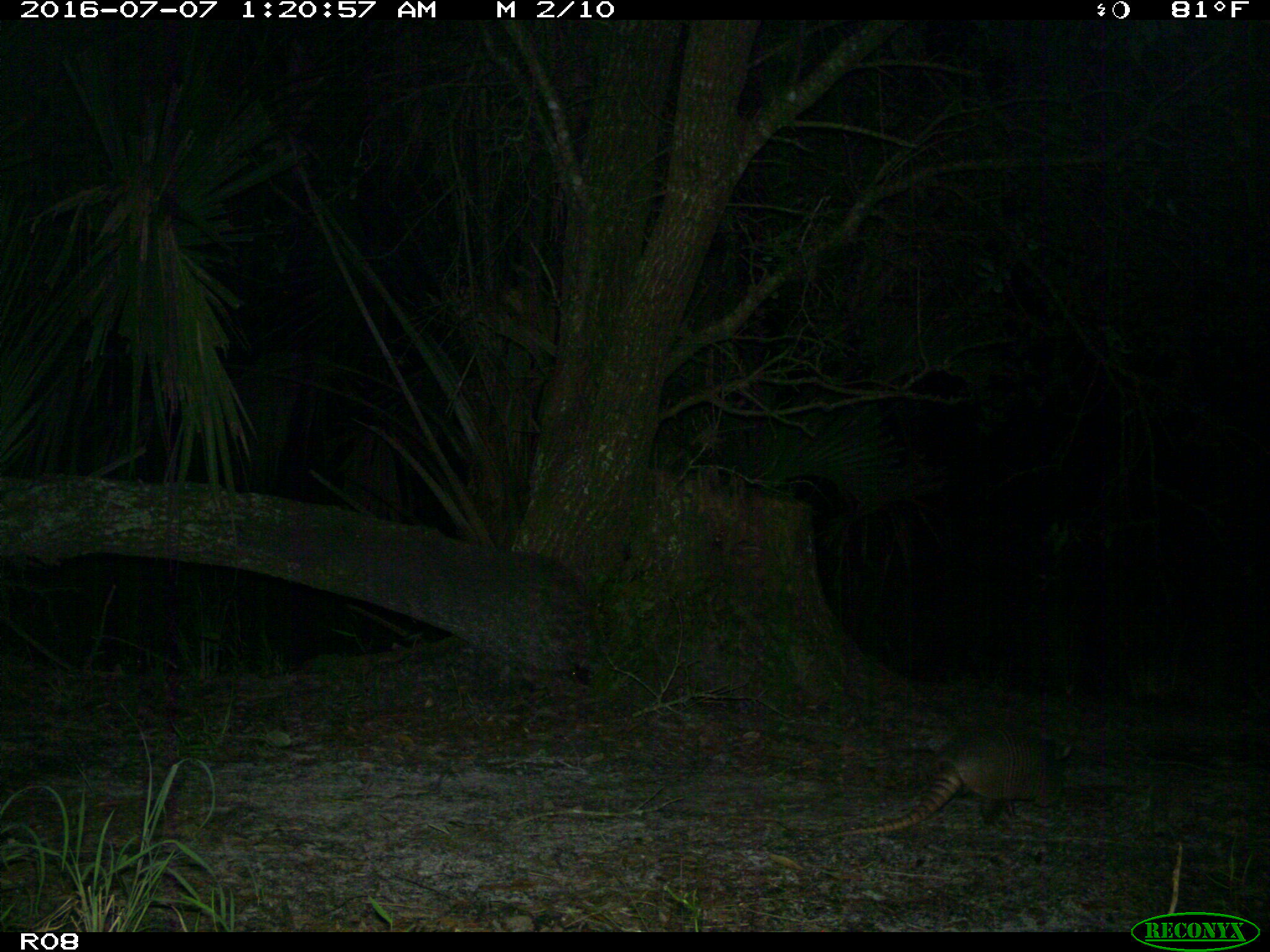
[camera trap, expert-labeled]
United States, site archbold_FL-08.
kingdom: Animalia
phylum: Chordata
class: Mammalia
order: Cingulata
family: Dasypodidae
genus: Dasypus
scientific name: Dasypus novemcinctus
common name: nine-banded armadillo